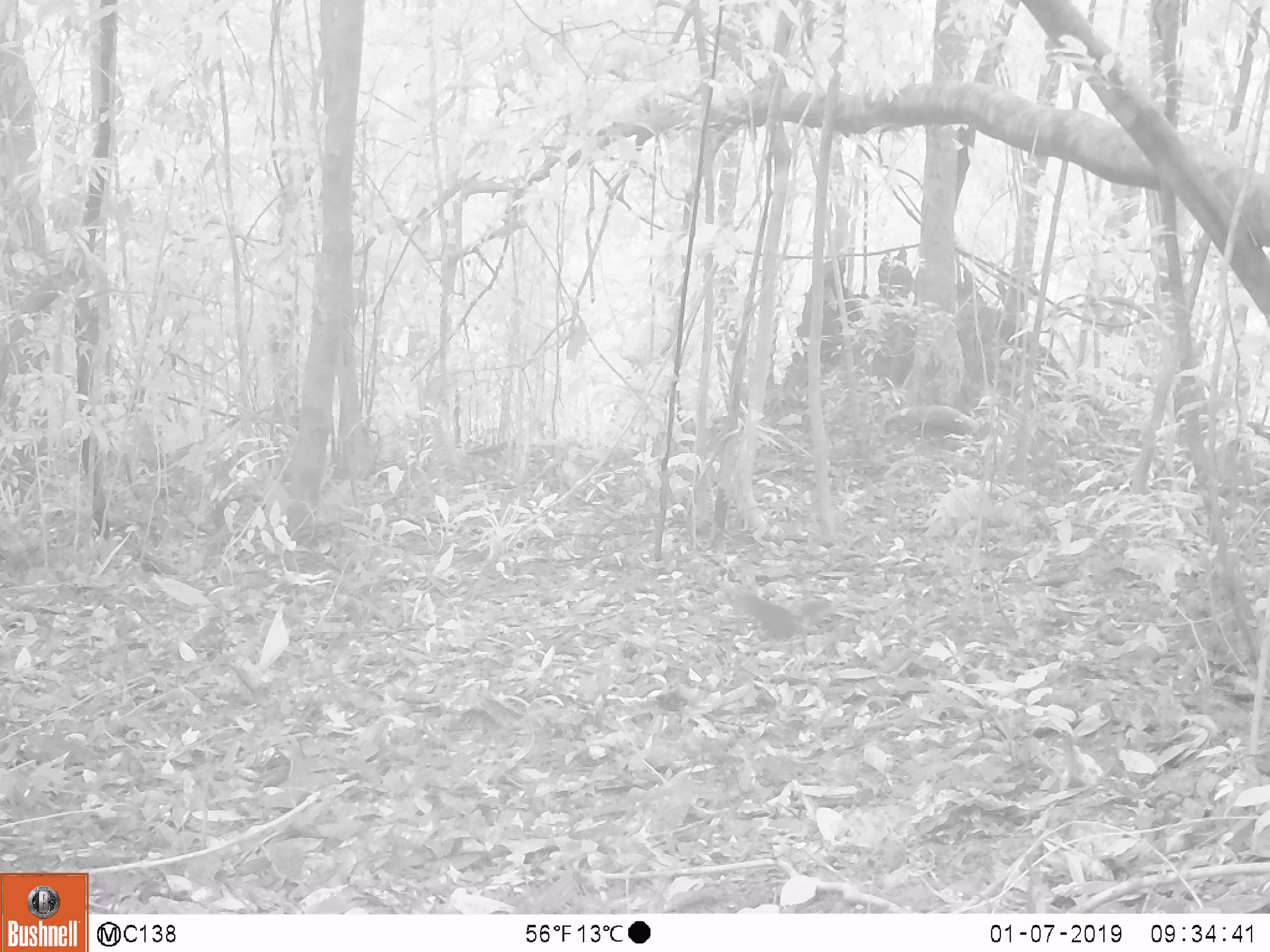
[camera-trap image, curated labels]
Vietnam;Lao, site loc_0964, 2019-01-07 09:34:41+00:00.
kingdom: Animalia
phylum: Chordata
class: Mammalia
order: Rodentia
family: Sciuridae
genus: Dremomys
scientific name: Dremomys rufigenis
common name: red-cheeked squirrel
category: red cheeked squirrel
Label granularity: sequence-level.